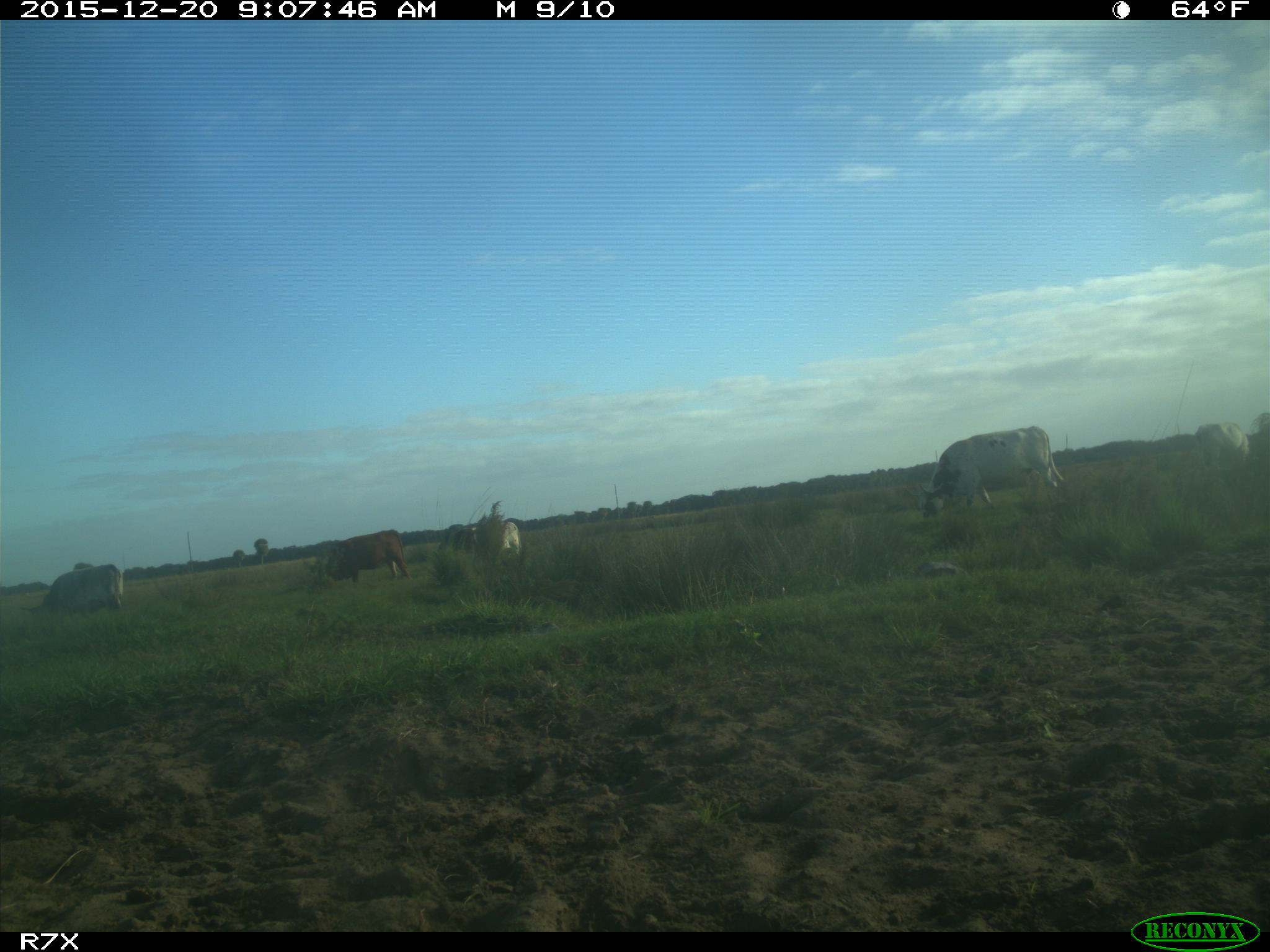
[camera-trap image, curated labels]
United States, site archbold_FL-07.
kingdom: Animalia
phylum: Chordata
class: Mammalia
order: Artiodactyla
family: Bovidae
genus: Bos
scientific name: Bos taurus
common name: domestic cow